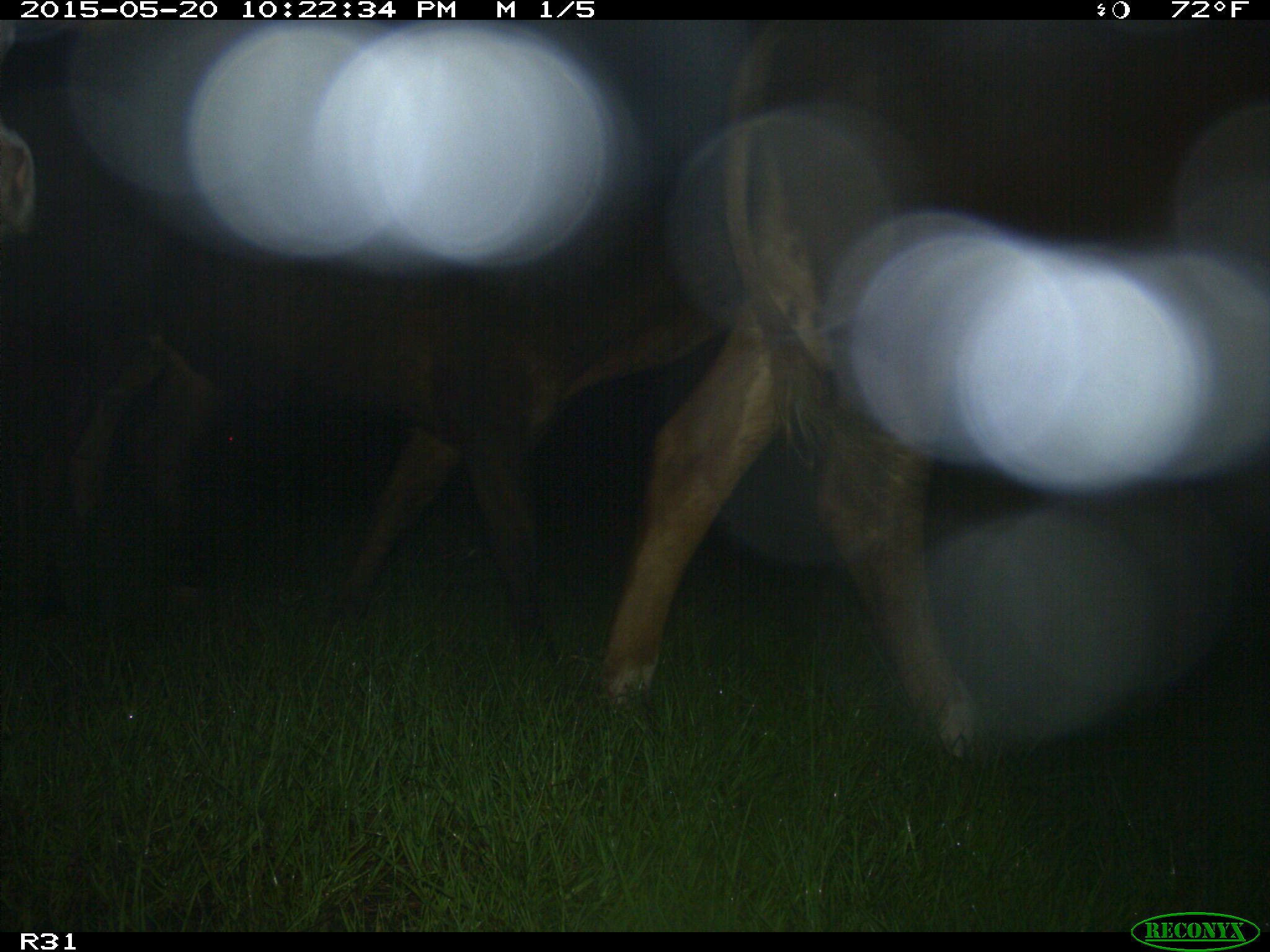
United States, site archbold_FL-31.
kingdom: Animalia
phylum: Chordata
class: Mammalia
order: Artiodactyla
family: Bovidae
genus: Bos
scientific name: Bos taurus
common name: domestic cow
Bos taurus (domestic cow).